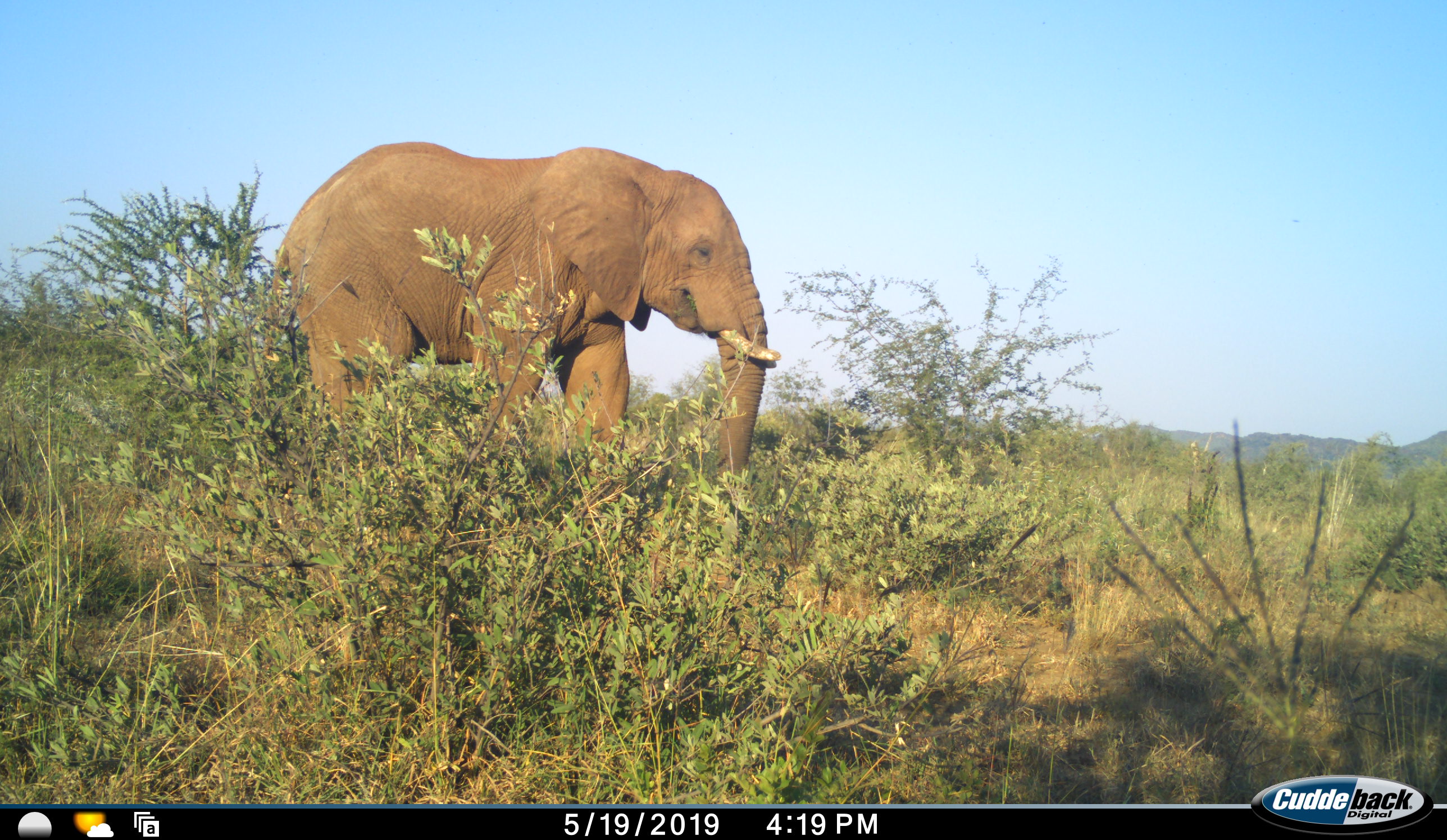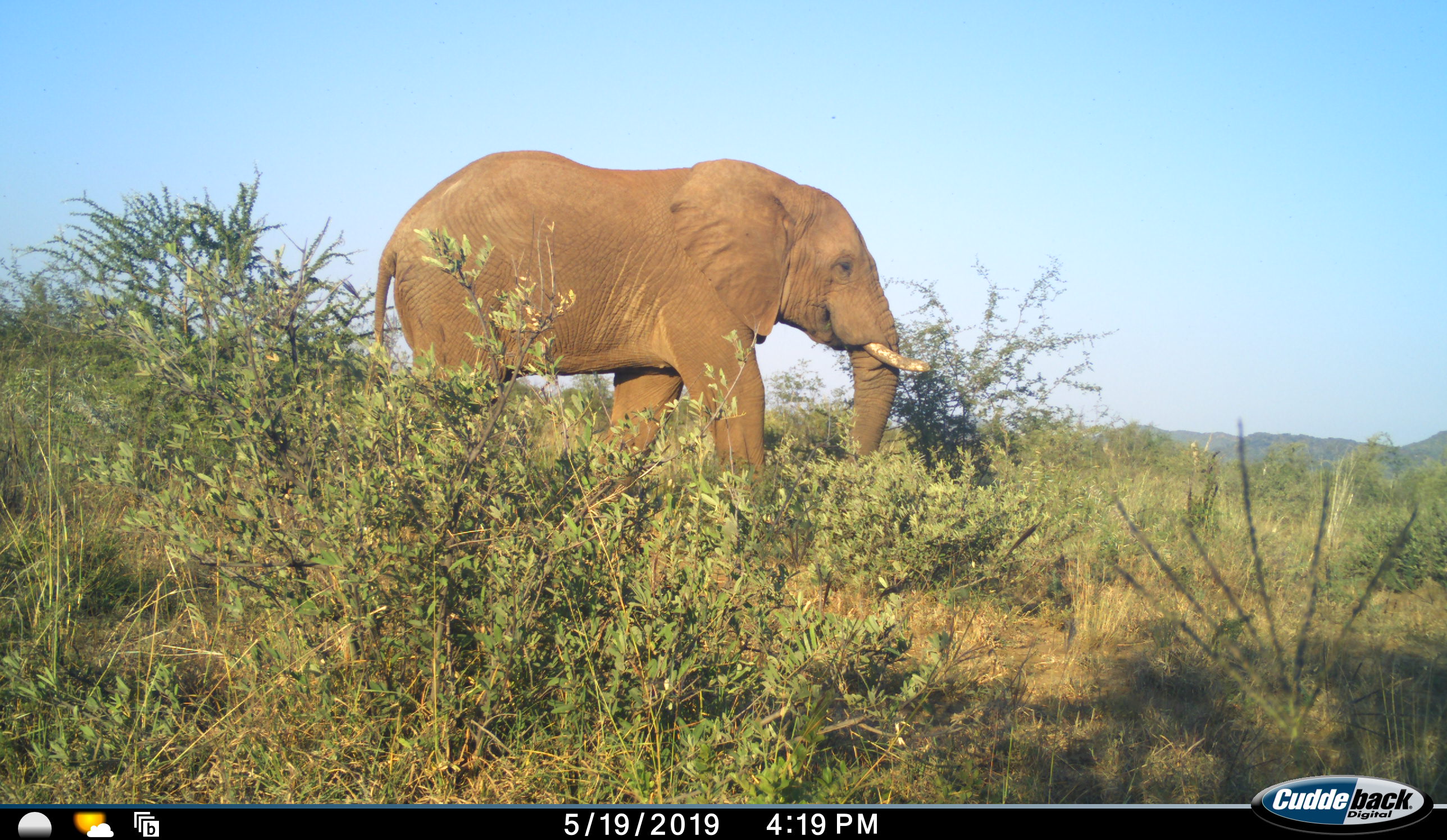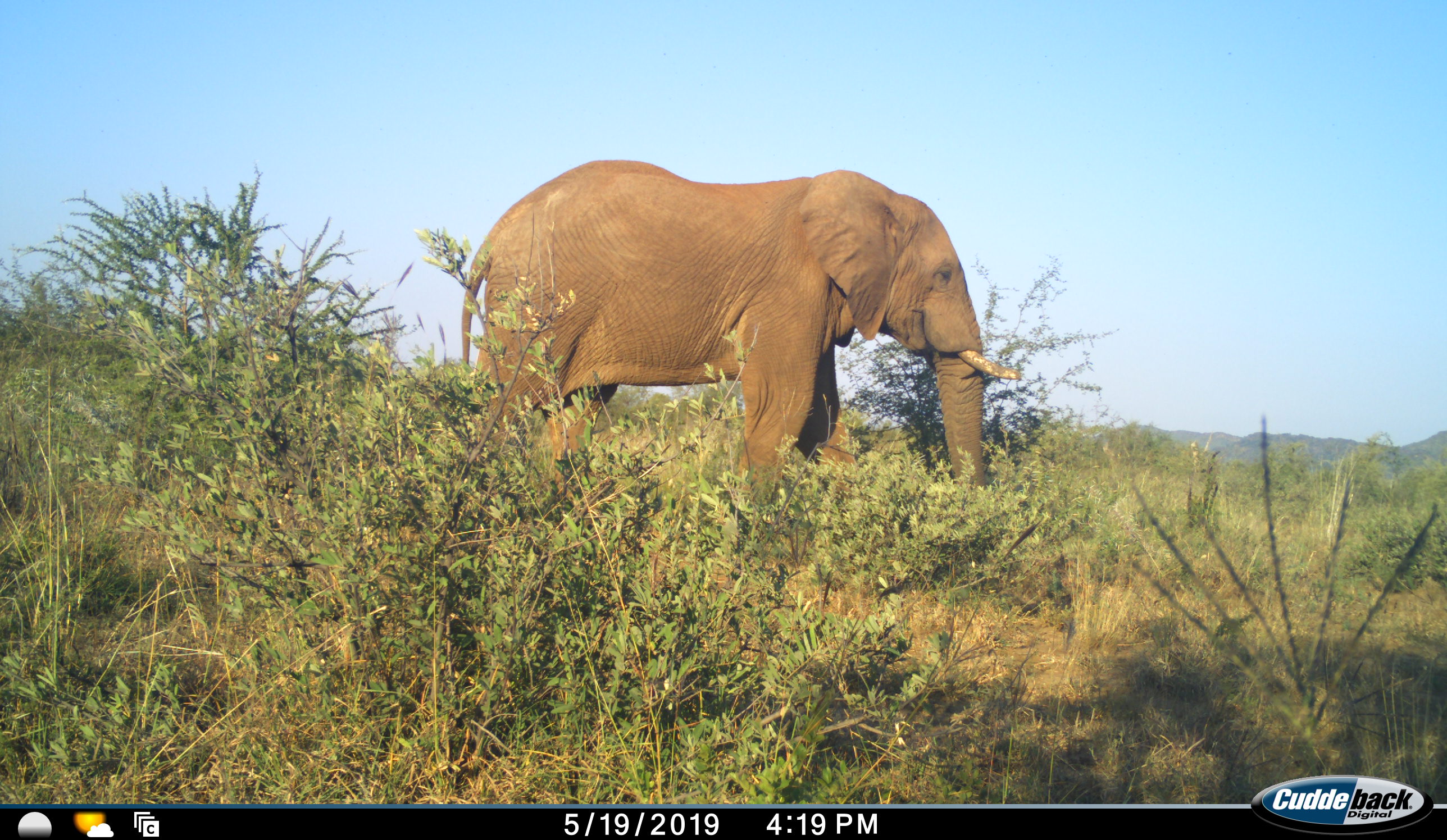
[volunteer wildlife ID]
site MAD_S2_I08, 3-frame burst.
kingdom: Animalia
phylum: Chordata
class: Mammalia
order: Proboscidea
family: Elephantidae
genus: Loxodonta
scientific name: Loxodonta africana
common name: african bush elephant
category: elephant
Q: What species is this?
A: Elephant (african bush elephant) (Loxodonta africana).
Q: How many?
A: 1.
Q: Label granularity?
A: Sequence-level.